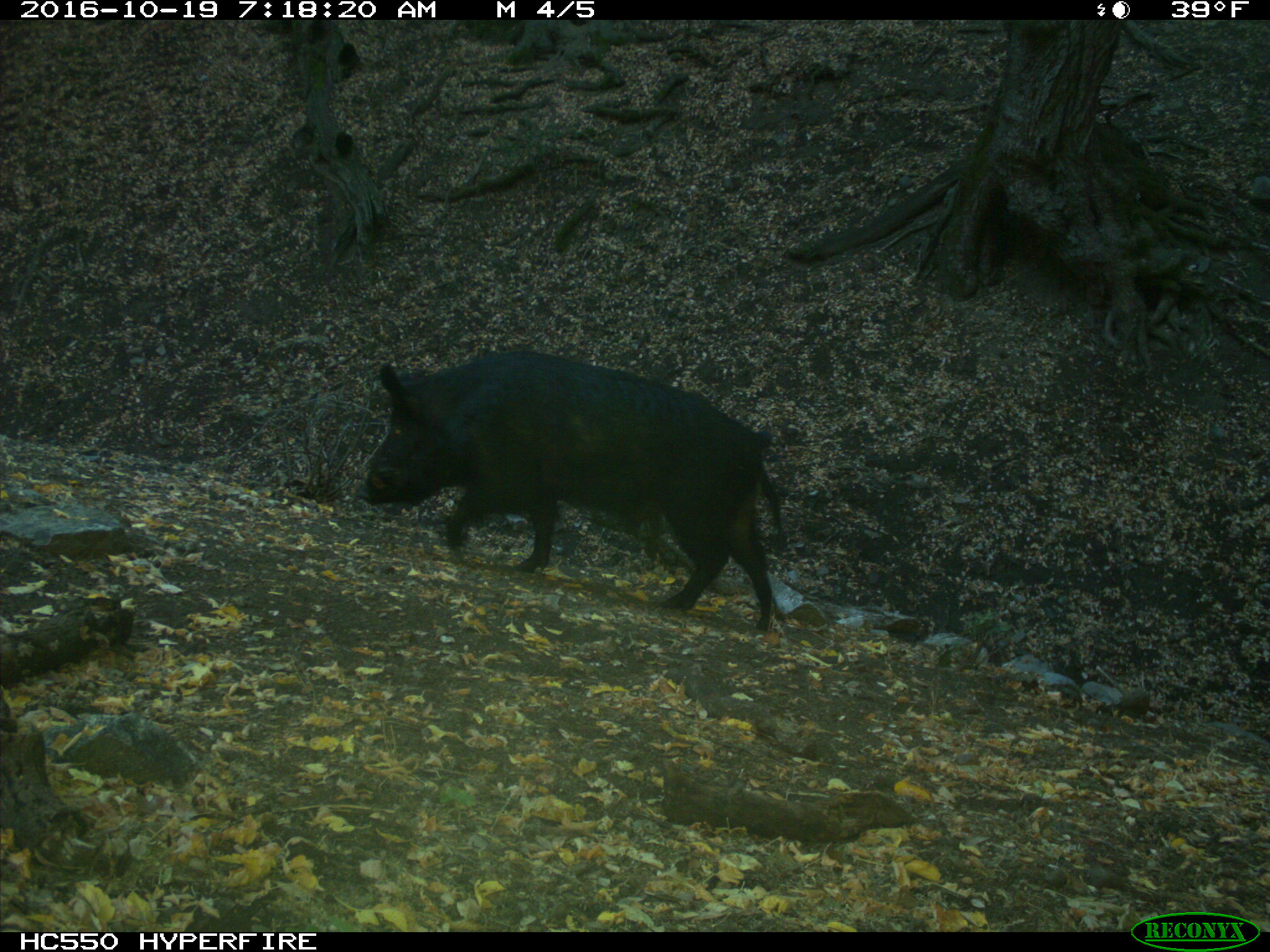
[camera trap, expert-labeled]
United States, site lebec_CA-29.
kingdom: Animalia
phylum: Chordata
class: Mammalia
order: Artiodactyla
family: Suidae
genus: Sus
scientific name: Sus scrofa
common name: wild boar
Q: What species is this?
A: Sus scrofa (wild boar).